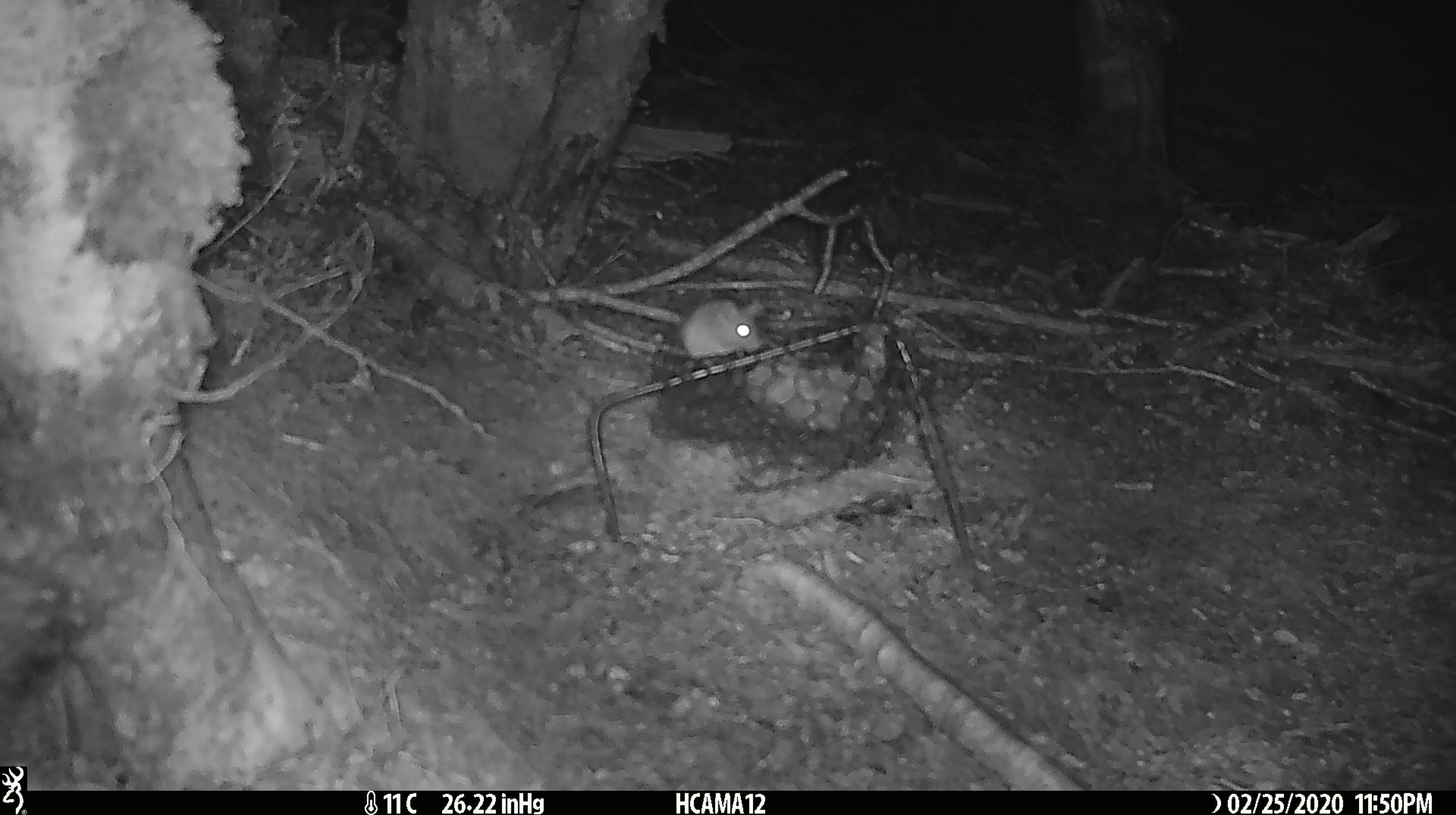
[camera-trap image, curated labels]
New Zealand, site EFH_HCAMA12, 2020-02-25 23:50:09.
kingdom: Animalia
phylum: Chordata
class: Mammalia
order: Rodentia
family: Muridae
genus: Mus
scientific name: Mus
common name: mouse